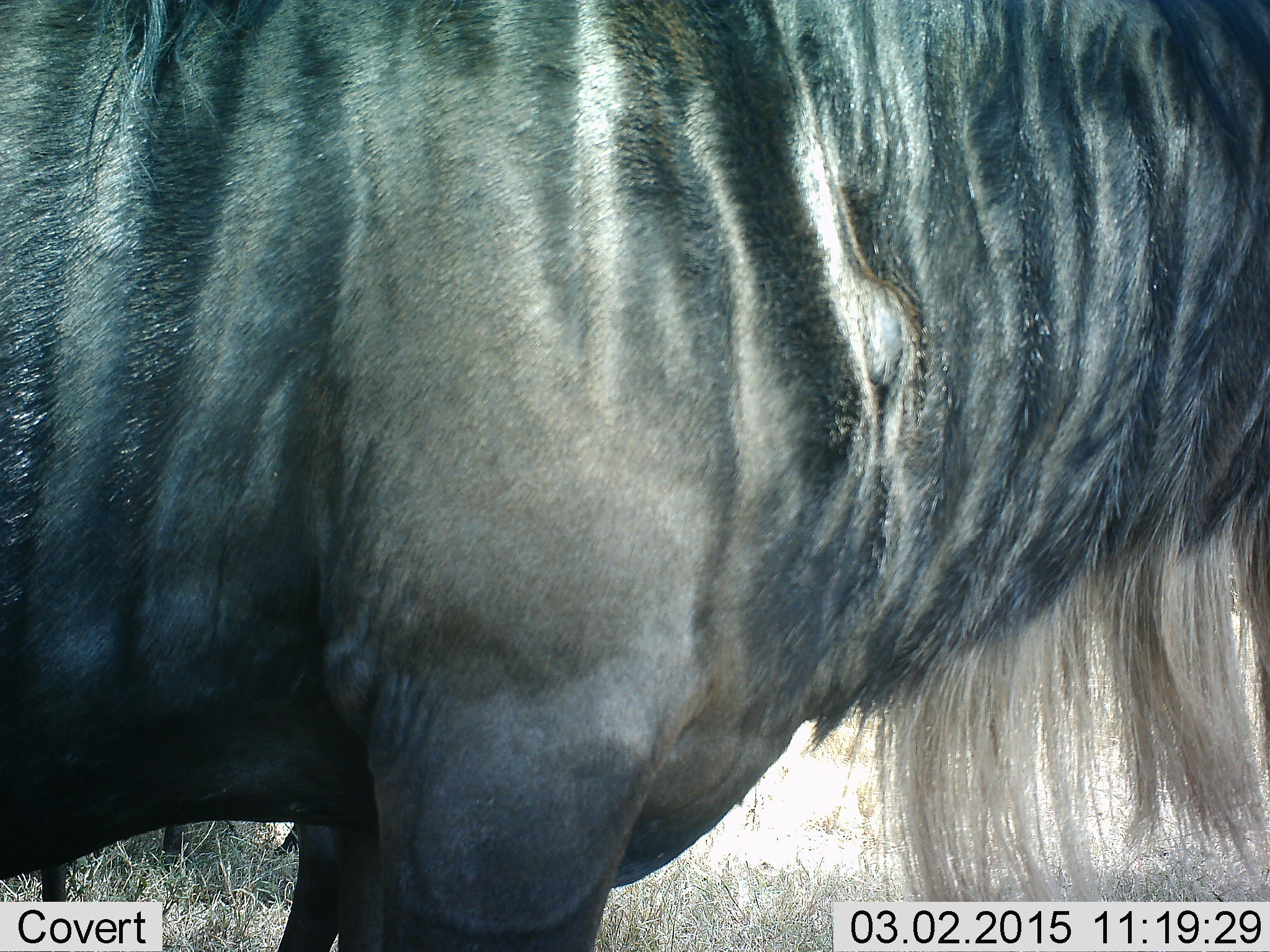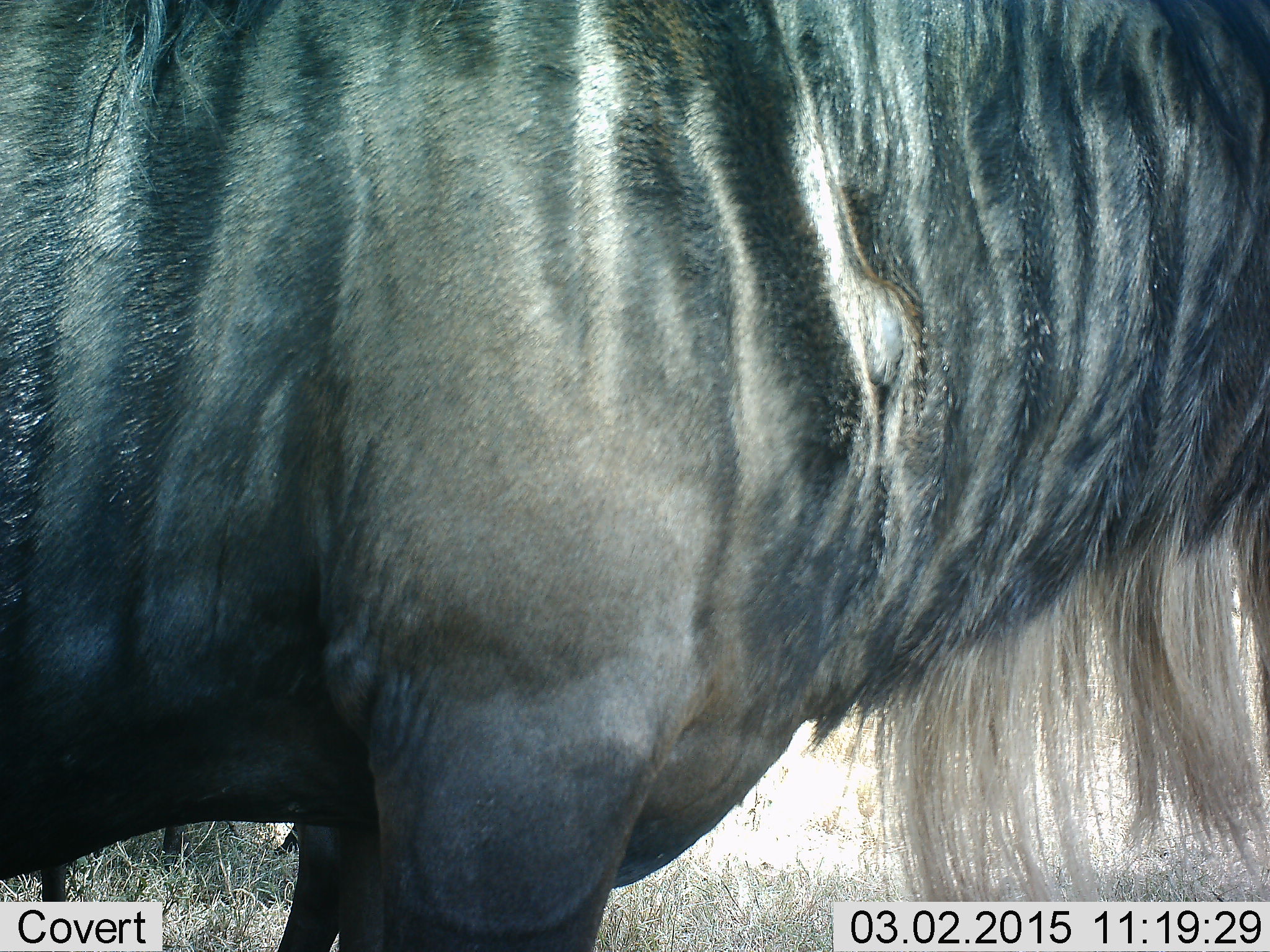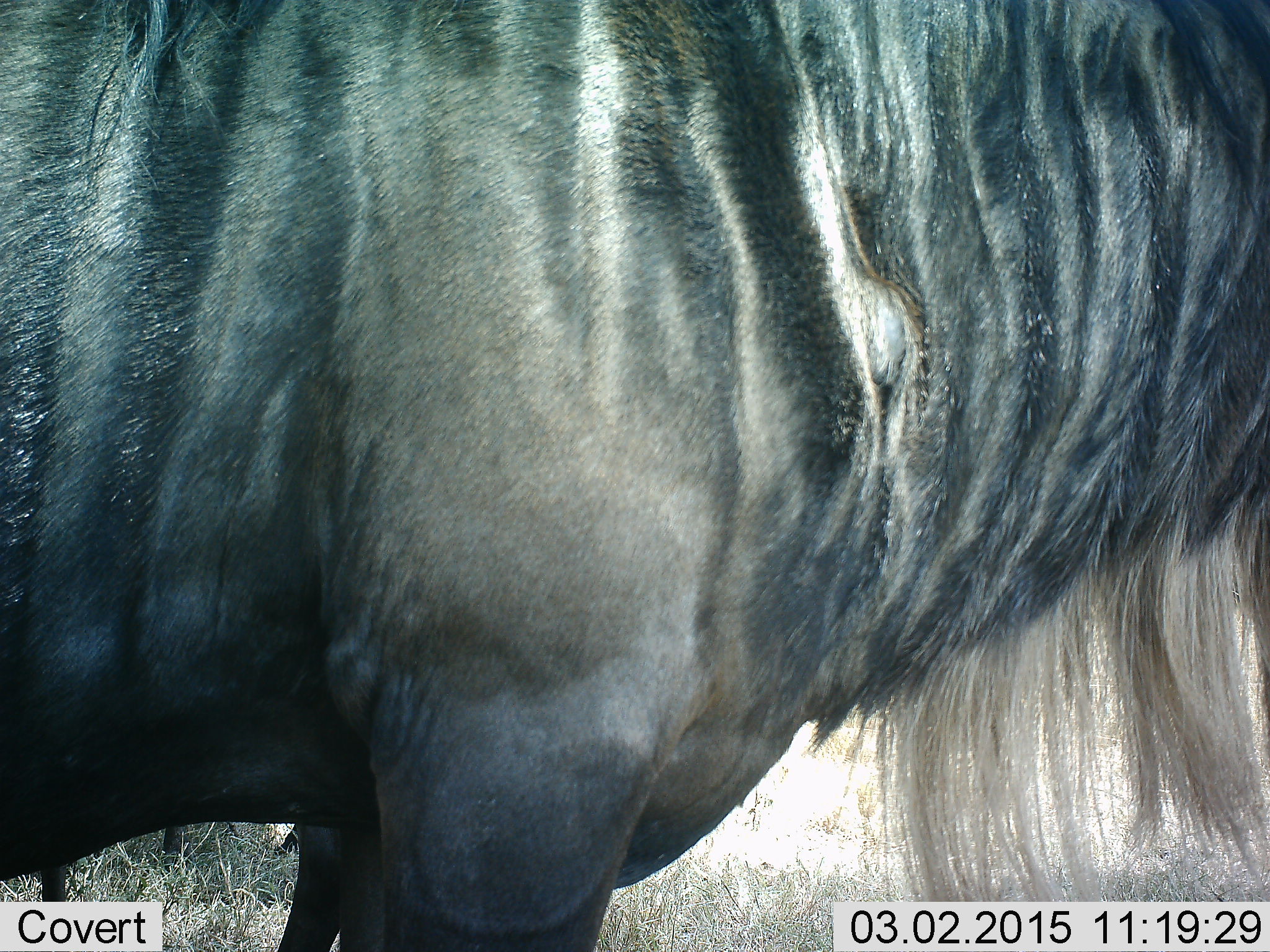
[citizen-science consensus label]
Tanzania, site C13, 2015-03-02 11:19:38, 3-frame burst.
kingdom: Animalia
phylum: Chordata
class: Mammalia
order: Artiodactyla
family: Bovidae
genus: Connochaetes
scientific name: Connochaetes taurinus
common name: blue wildebeest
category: wildebeest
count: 1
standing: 100%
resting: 10%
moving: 0%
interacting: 0%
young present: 0%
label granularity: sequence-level